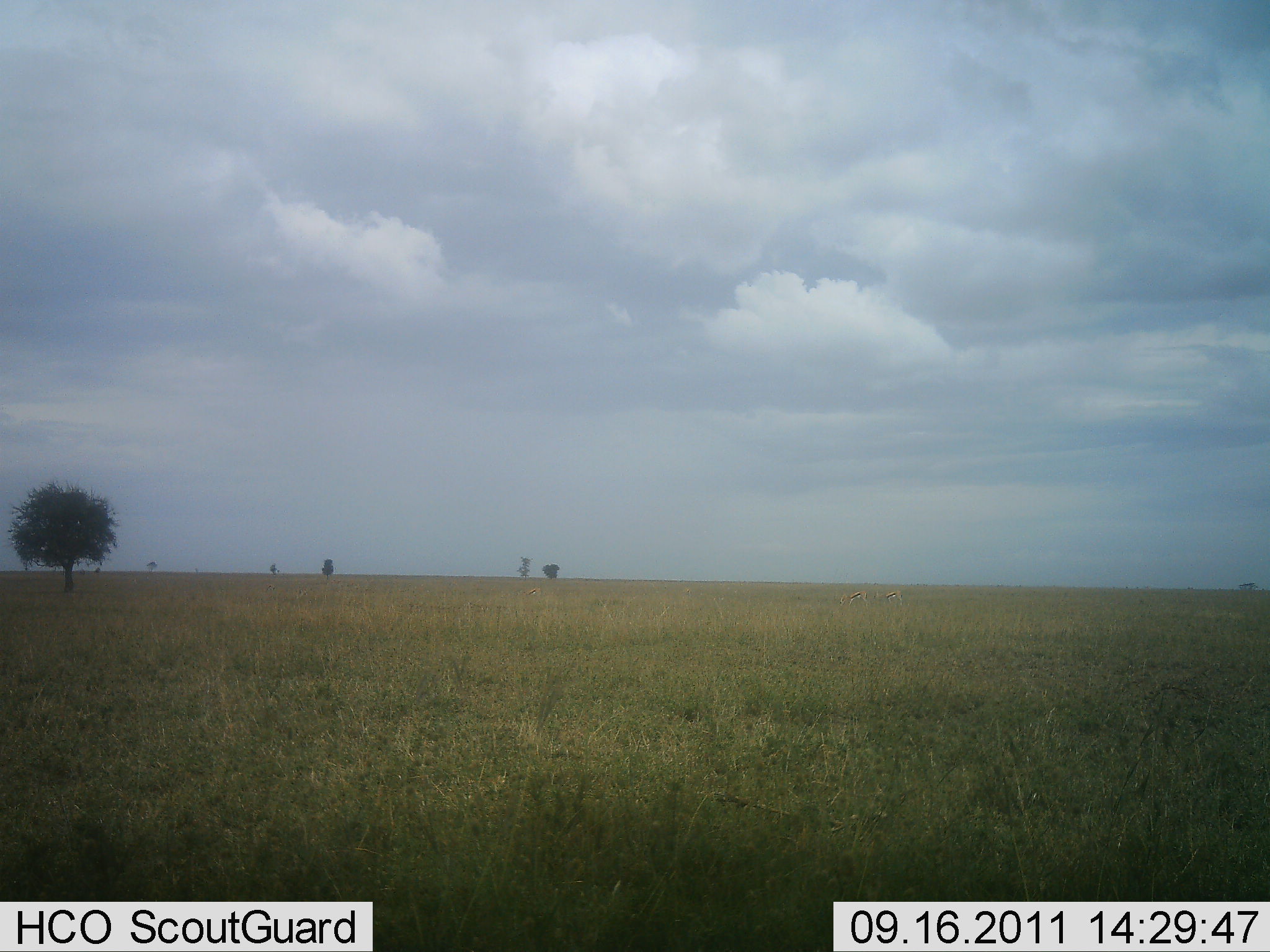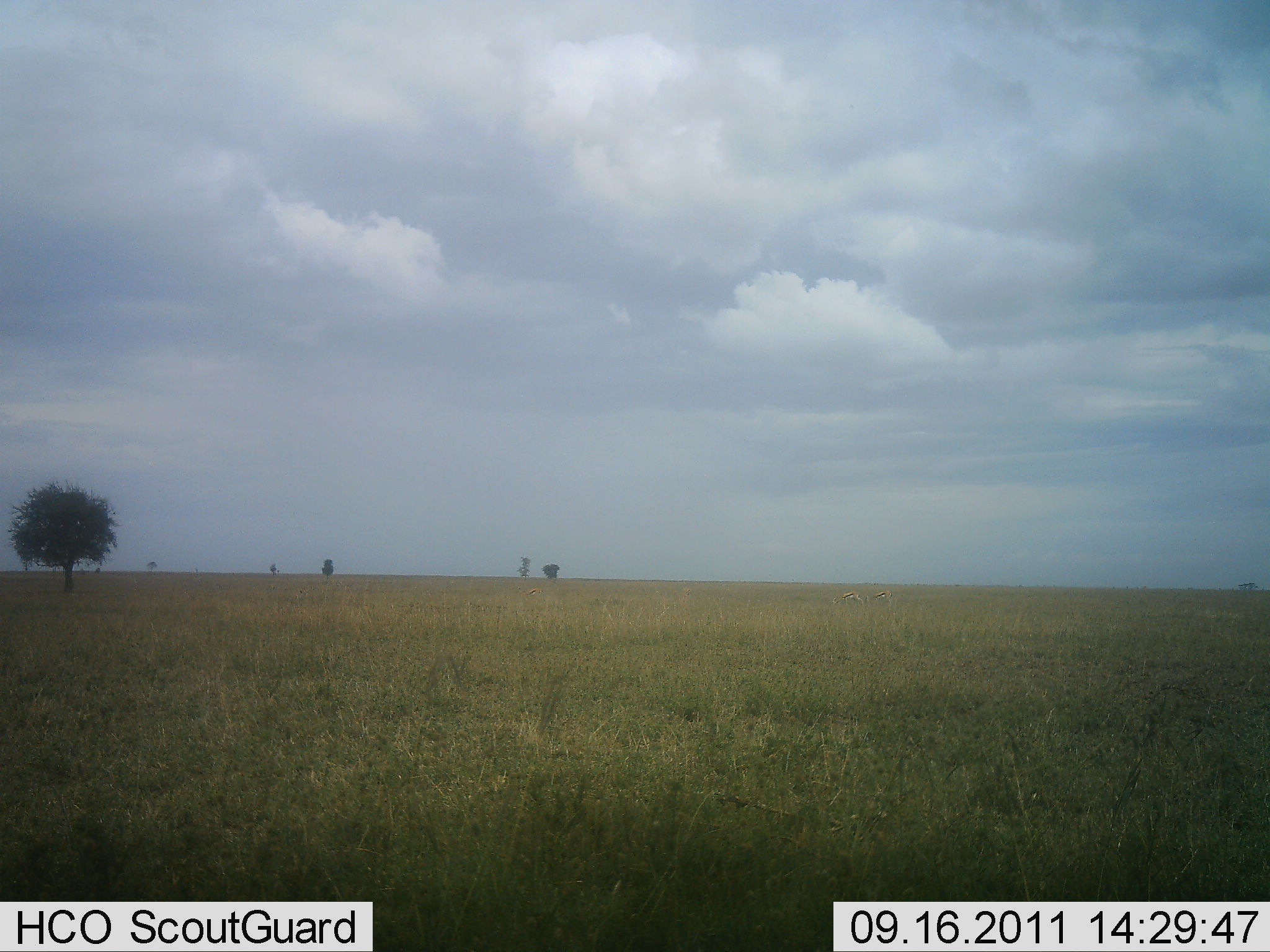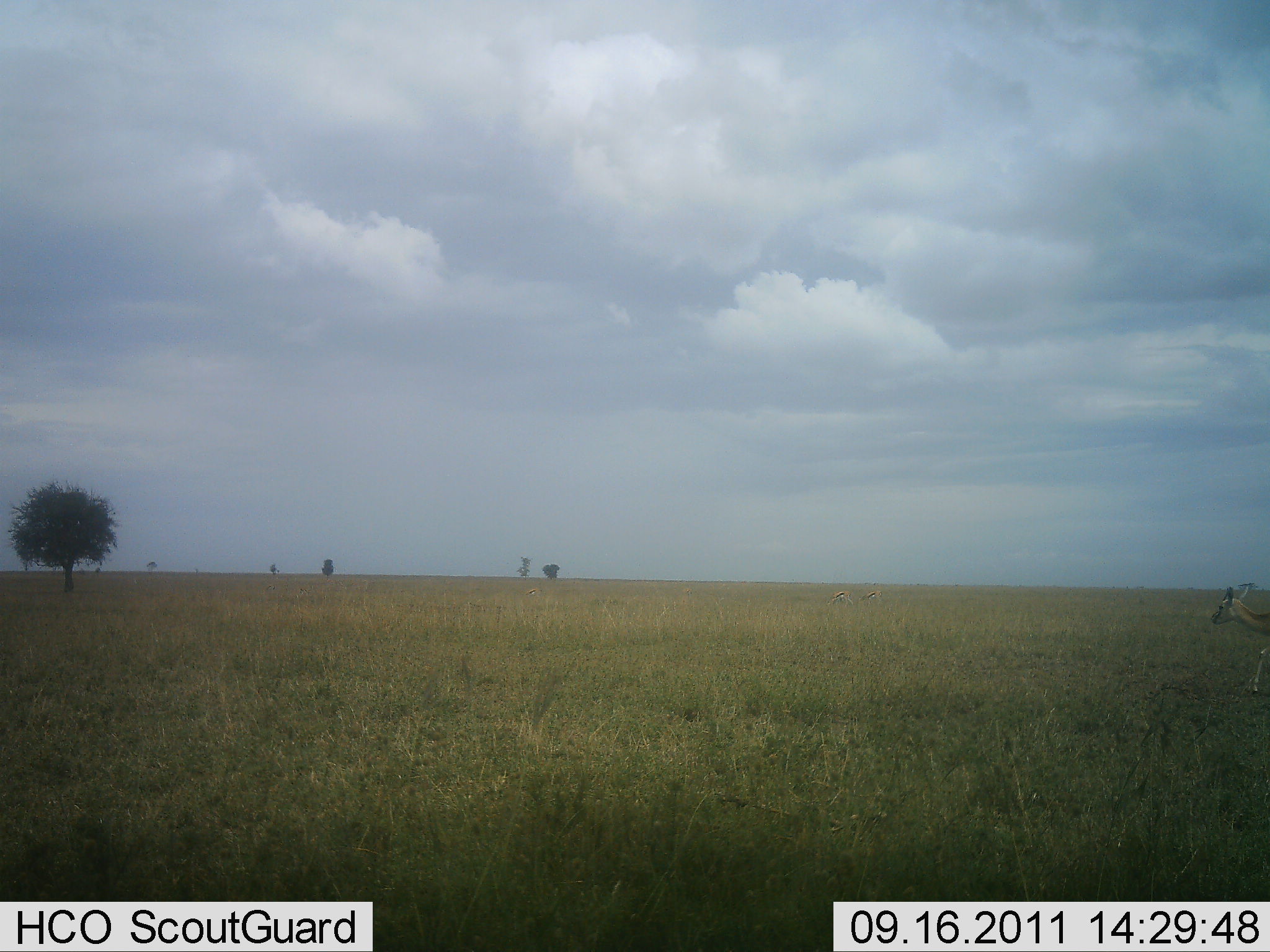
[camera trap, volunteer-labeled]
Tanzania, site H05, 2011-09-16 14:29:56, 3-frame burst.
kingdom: Animalia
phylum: Chordata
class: Mammalia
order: Artiodactyla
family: Bovidae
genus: Eudorcas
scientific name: Eudorcas thomsonii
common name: thomson's gazelle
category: gazellethomsons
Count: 1.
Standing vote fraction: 0%.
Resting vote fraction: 0%.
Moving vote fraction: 100%.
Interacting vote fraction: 0%.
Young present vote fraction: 0%.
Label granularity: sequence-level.